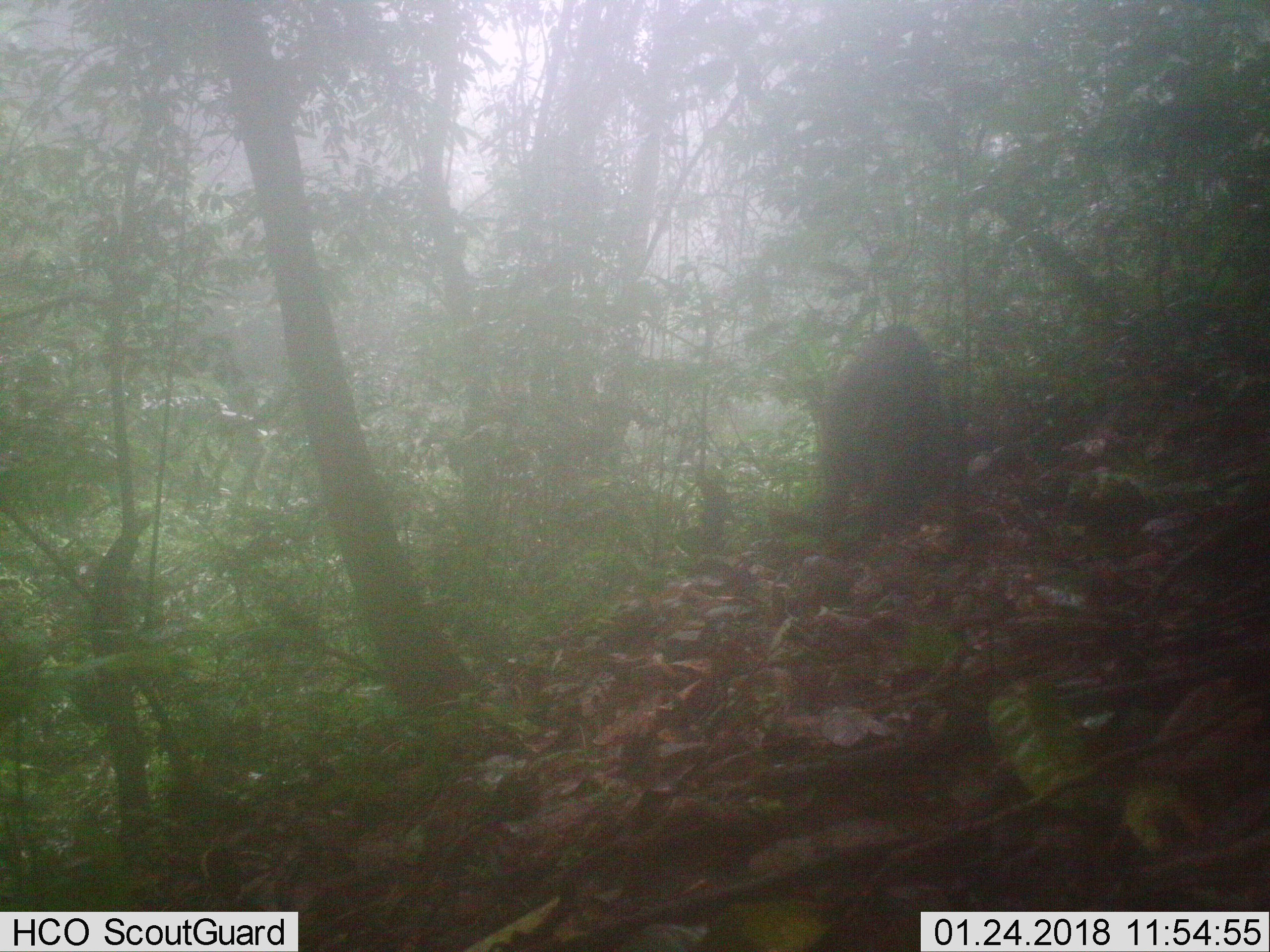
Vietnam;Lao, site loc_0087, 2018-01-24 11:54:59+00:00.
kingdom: Animalia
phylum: Chordata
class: Mammalia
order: Artiodactyla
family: Suidae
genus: Sus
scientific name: Sus scrofa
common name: eurasian wild pig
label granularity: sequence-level